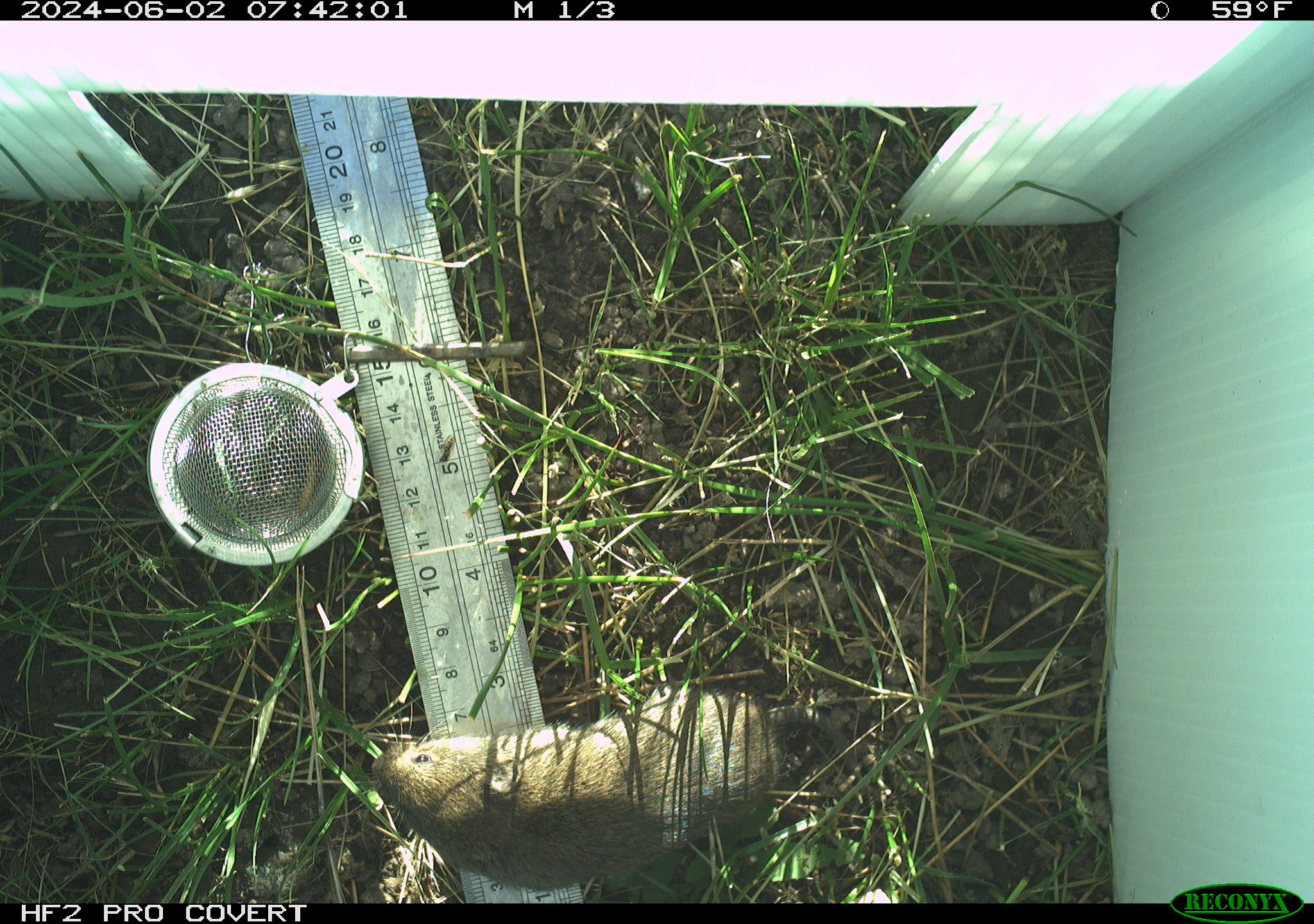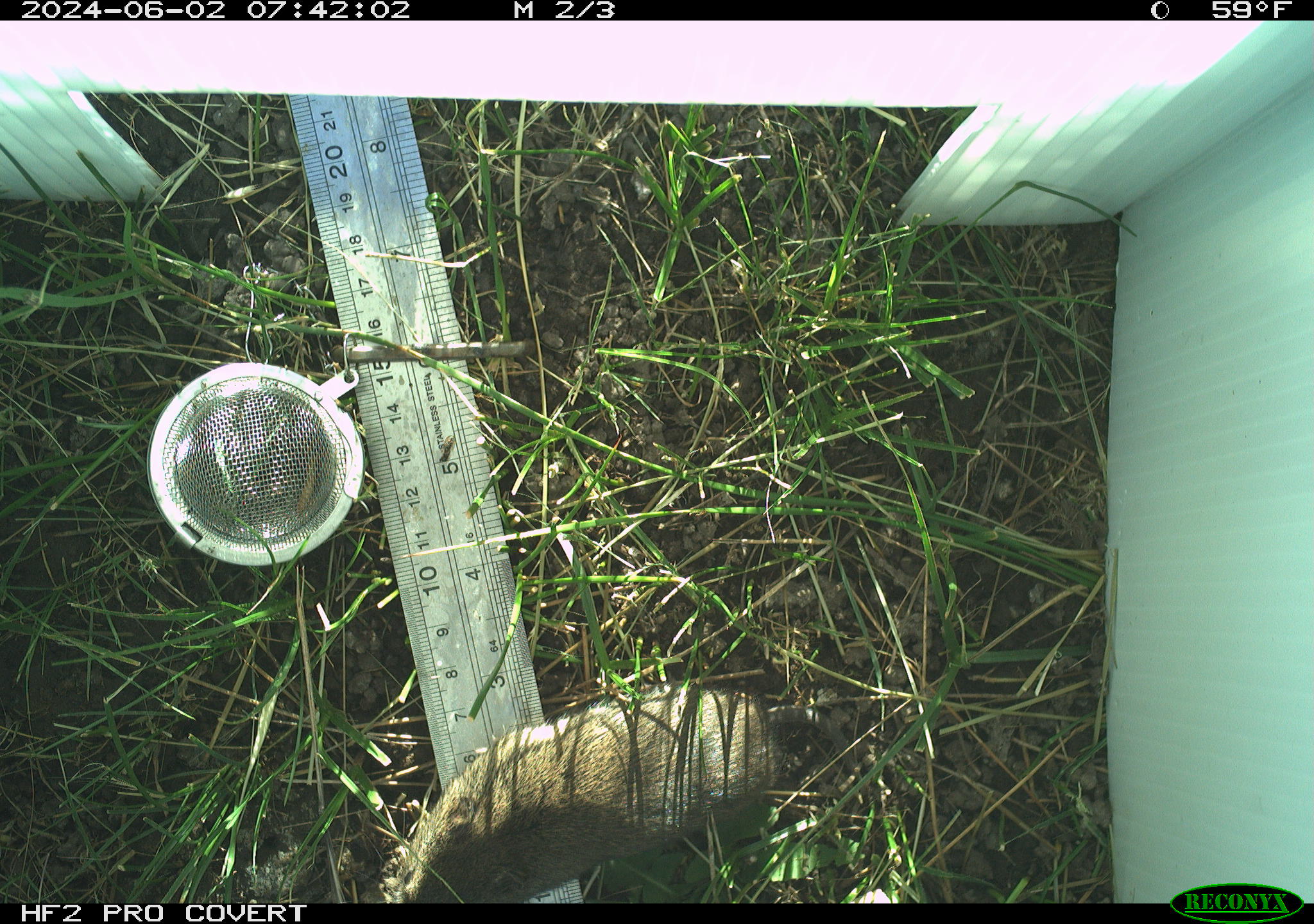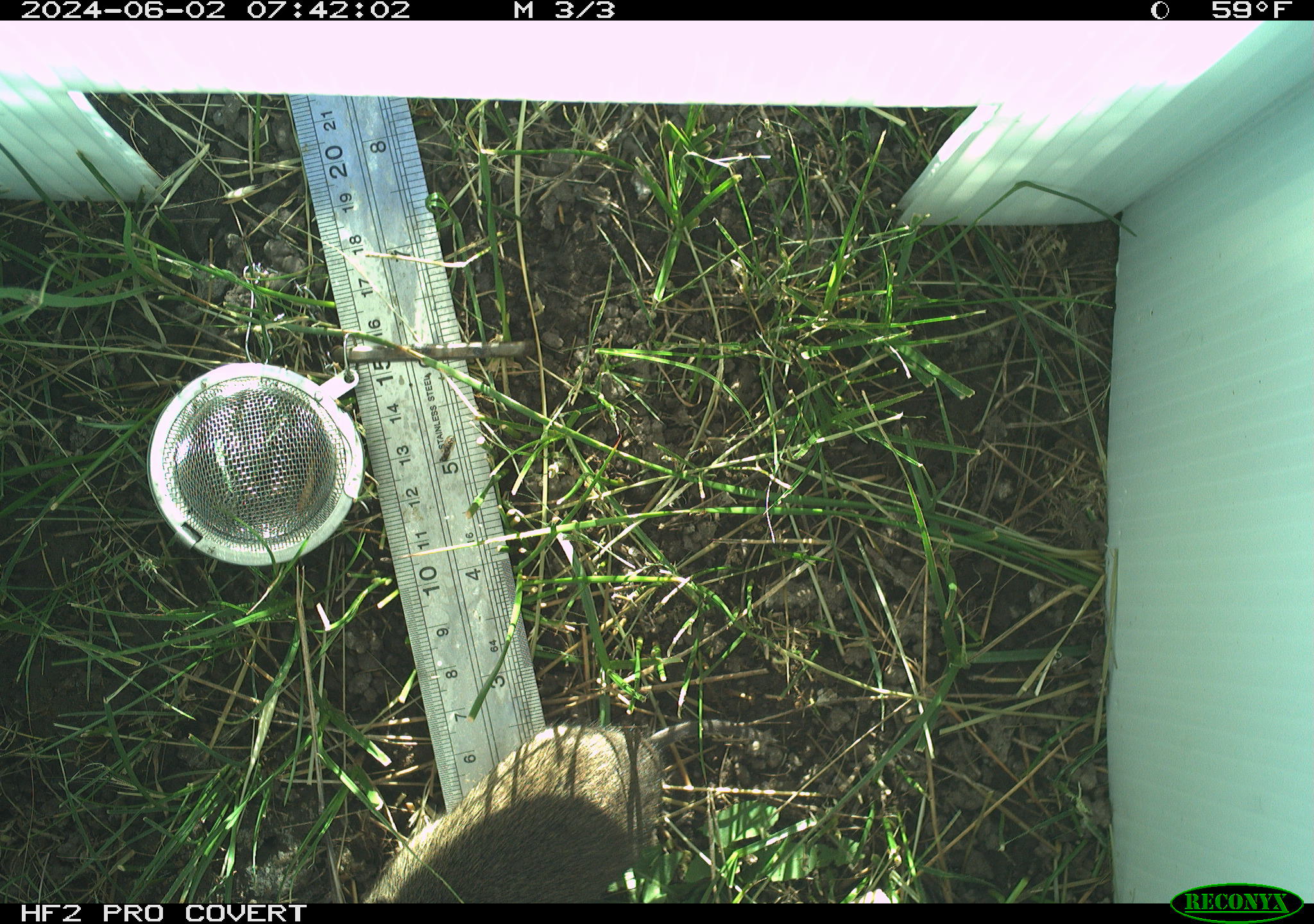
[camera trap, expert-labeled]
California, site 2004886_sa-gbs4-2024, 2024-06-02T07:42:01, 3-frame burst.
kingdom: Animalia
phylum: Chordata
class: Mammalia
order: Rodentia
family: Cricetidae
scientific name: Arvicolinae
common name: voles, lemmings, and muskrats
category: arvicolinae subfamily